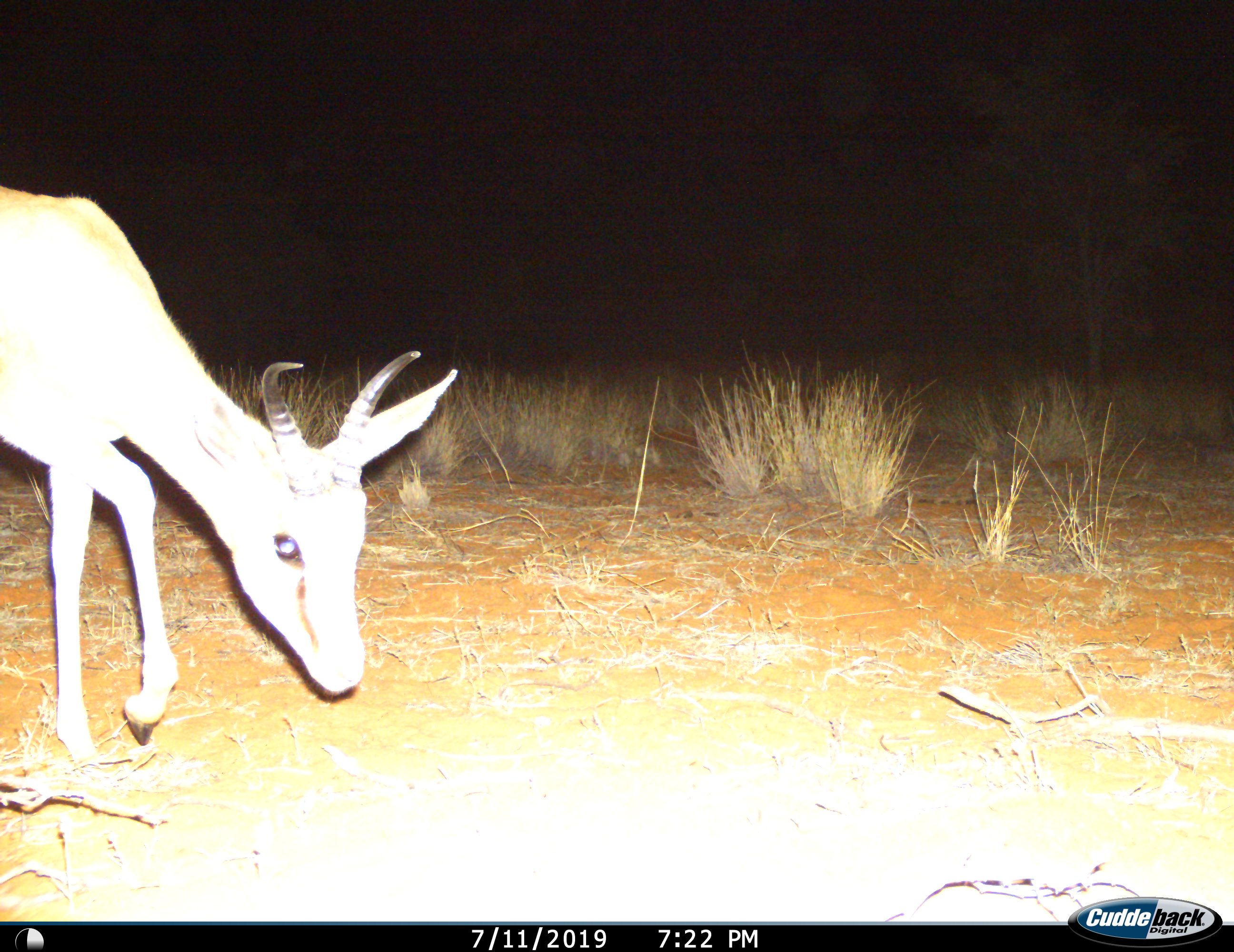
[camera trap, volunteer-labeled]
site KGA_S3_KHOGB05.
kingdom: Animalia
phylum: Chordata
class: Mammalia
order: Artiodactyla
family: Bovidae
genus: Antidorcas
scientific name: Antidorcas marsupialis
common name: springbok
Springbok (Antidorcas marsupialis), count 1. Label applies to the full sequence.